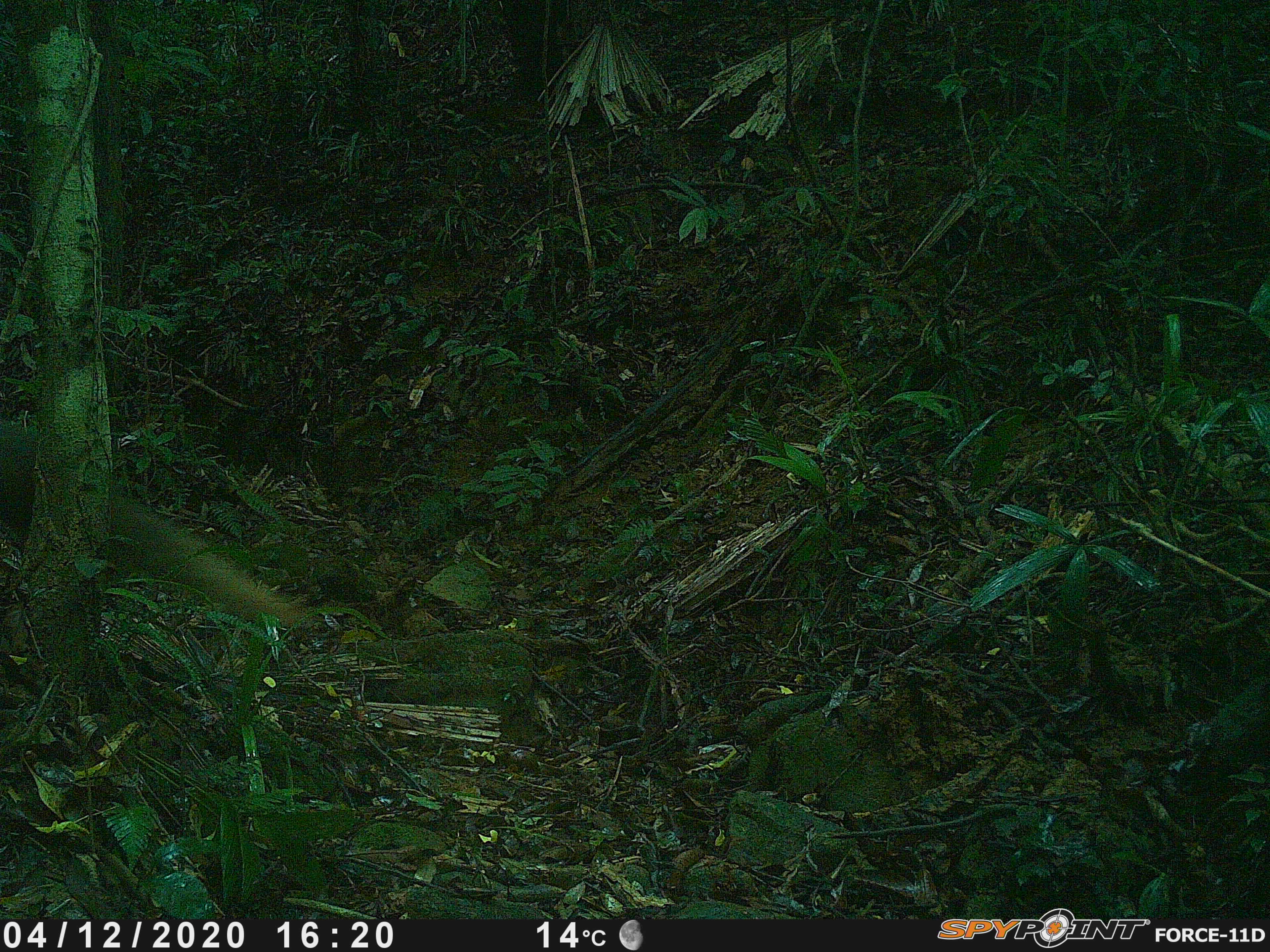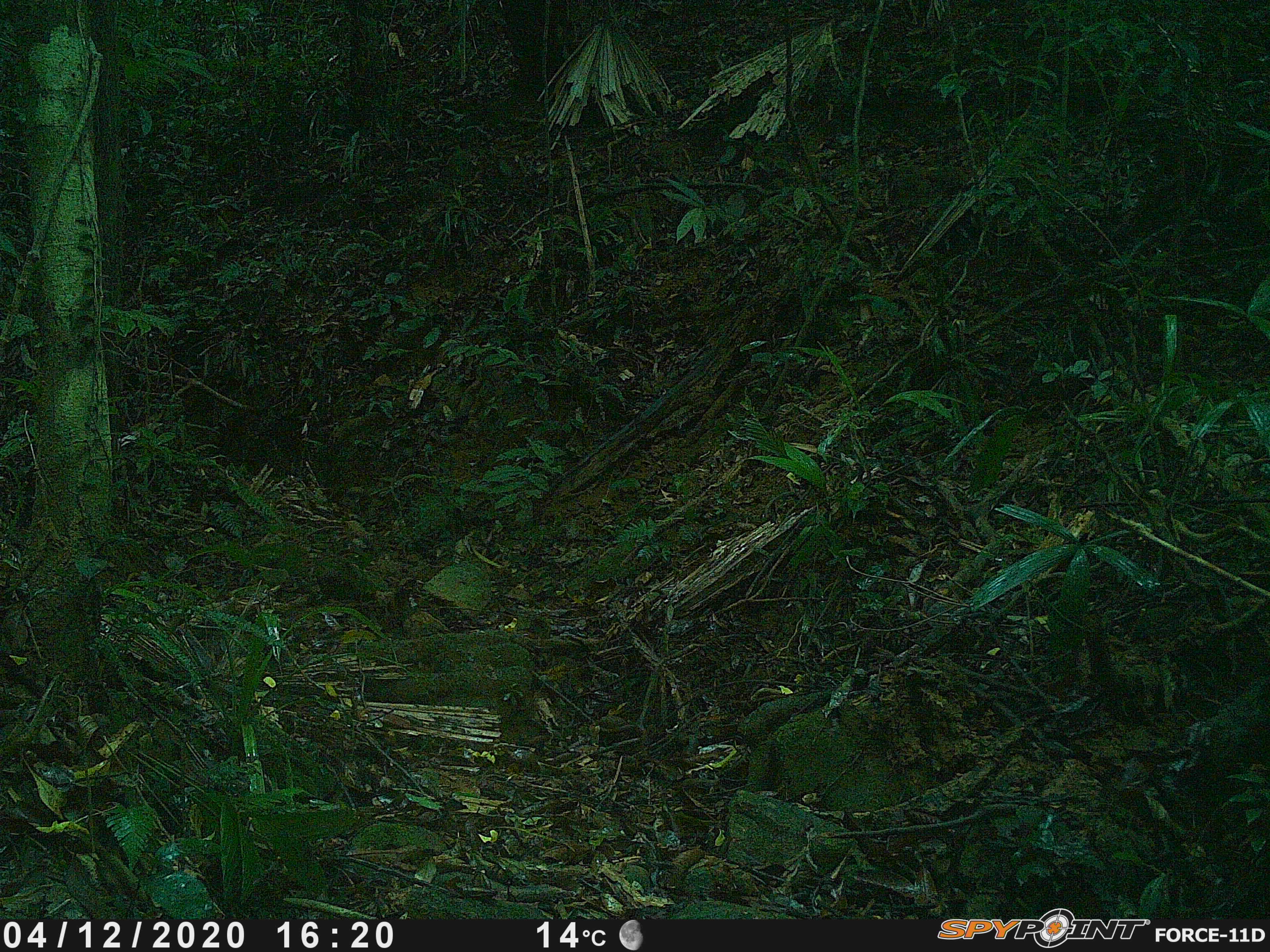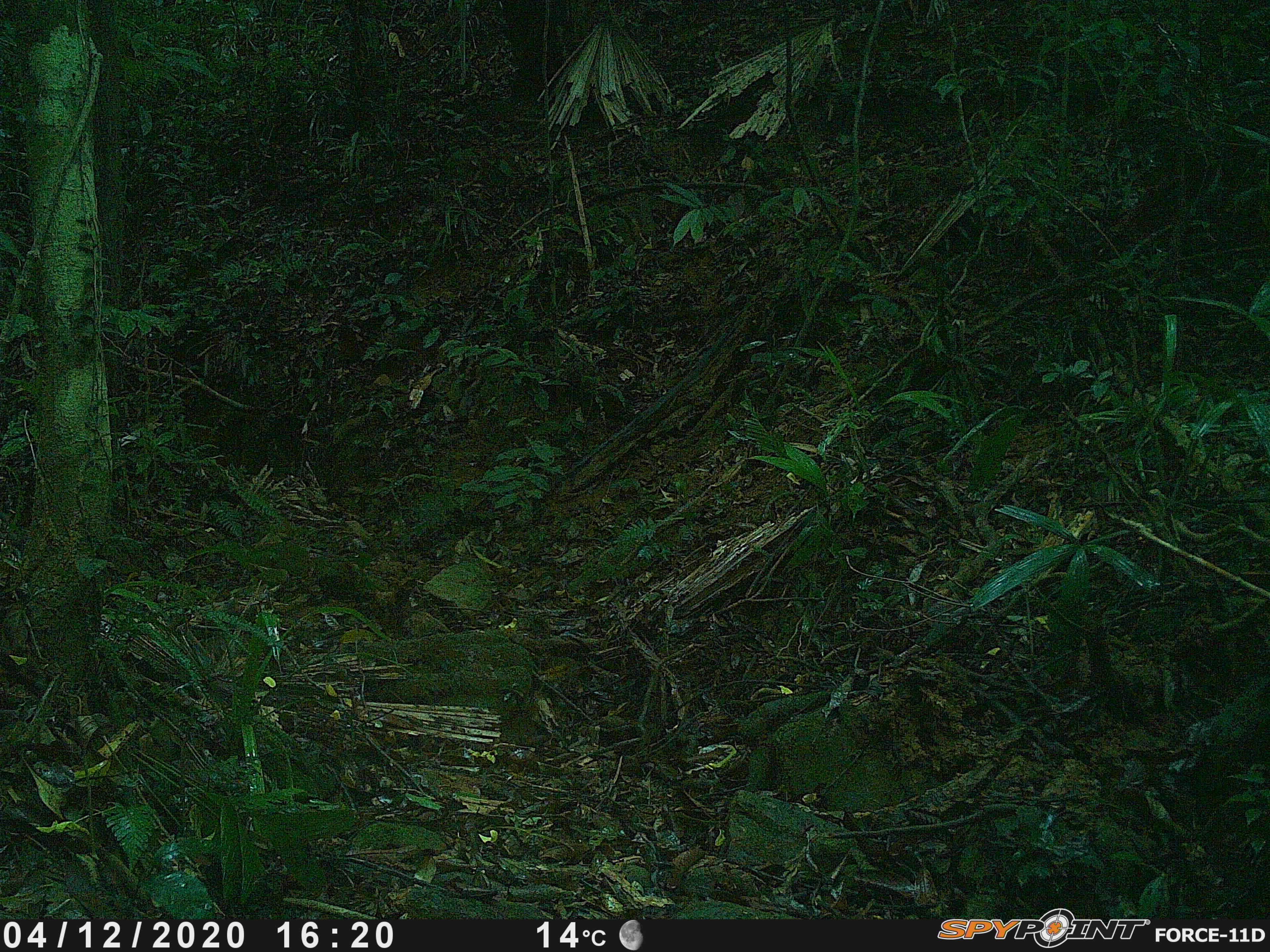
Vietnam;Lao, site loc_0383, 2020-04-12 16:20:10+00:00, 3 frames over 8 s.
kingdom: Animalia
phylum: Chordata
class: Mammalia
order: Carnivora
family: Herpestidae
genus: Urva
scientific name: Urva urva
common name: crab-eating mongoose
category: crab eating mongoose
Crab eating mongoose (crab-eating mongoose) (Urva urva). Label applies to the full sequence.